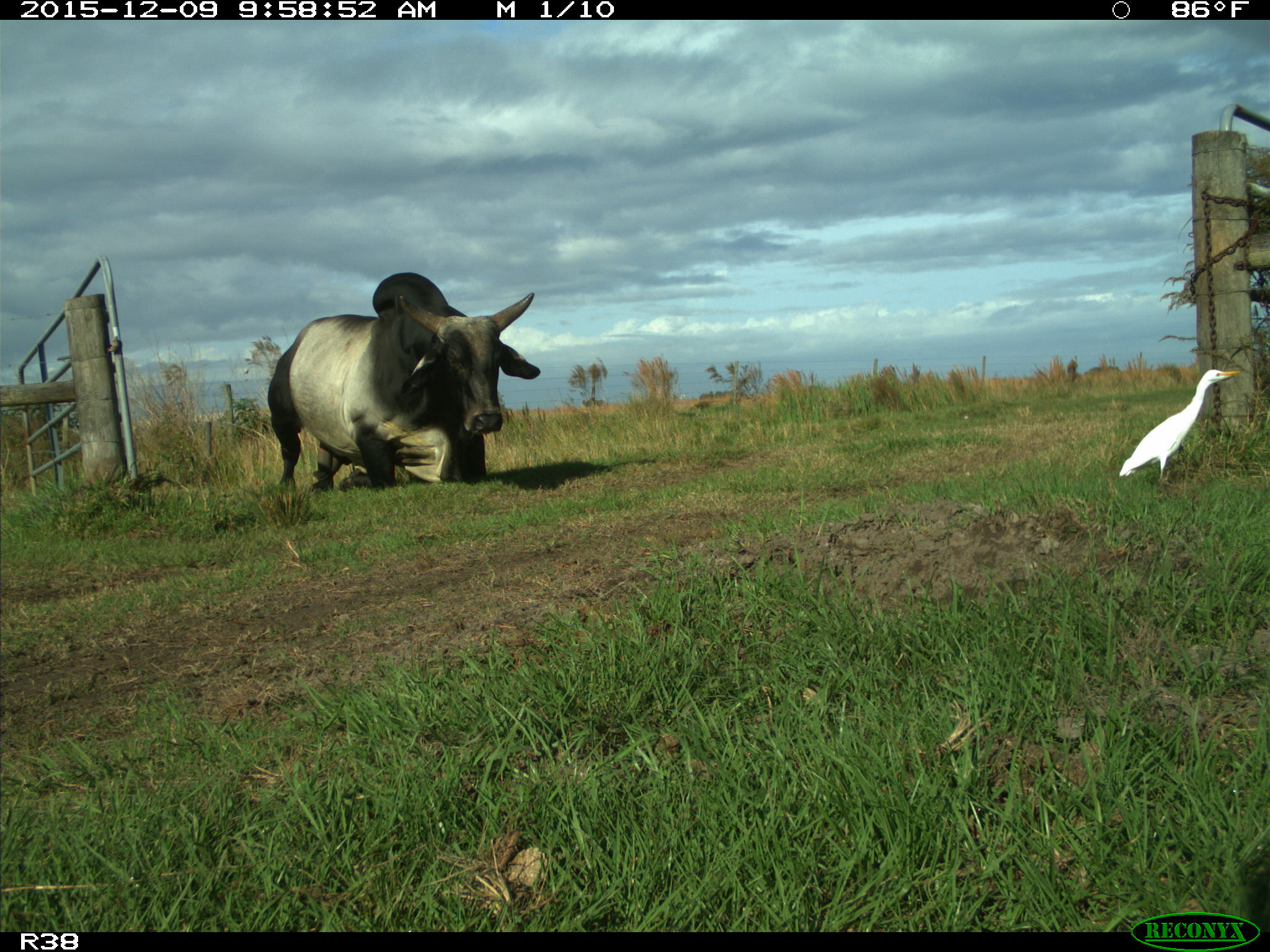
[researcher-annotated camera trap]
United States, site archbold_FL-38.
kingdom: Animalia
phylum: Chordata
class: Mammalia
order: Artiodactyla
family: Bovidae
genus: Bos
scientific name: Bos taurus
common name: domestic cow